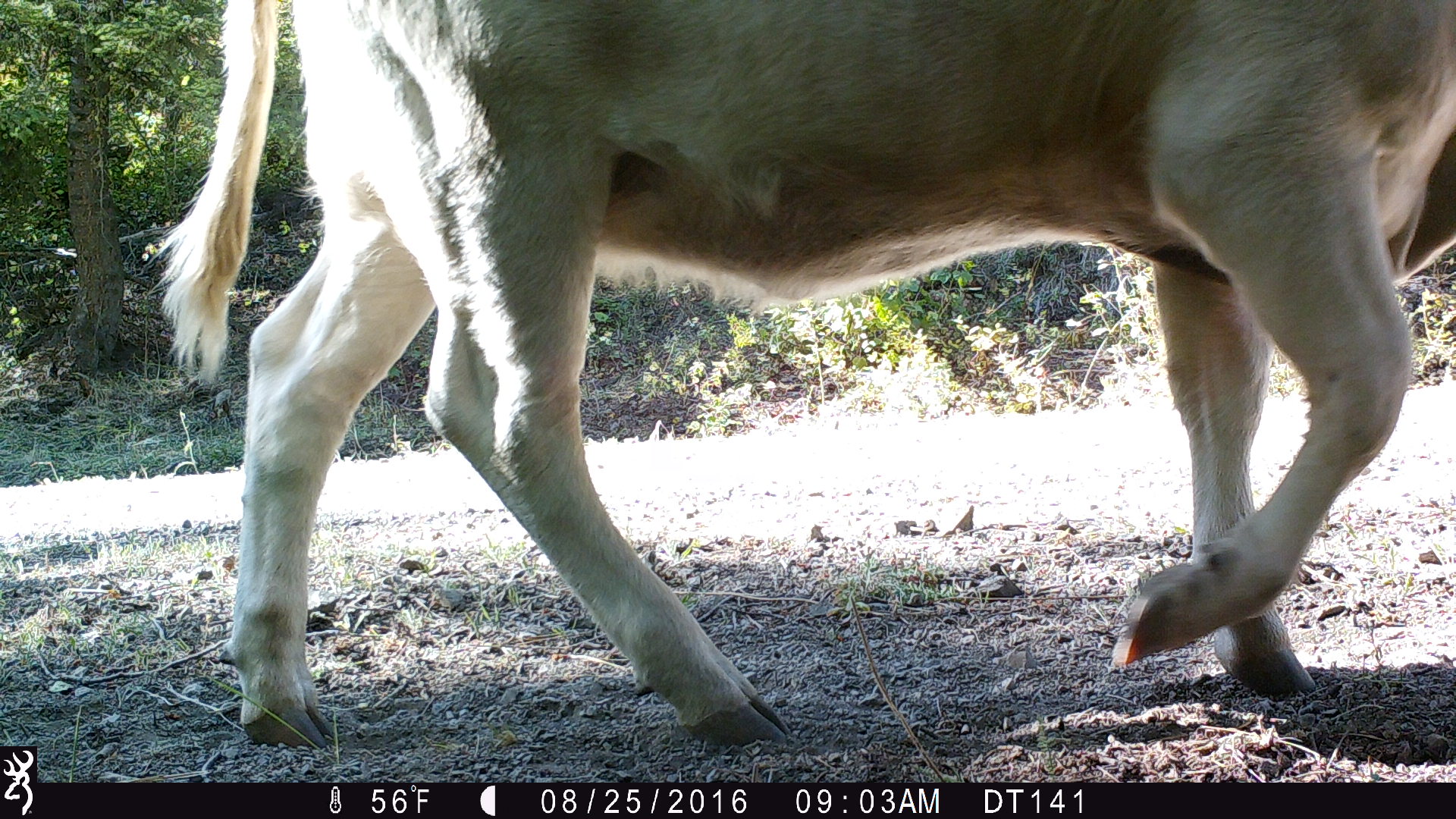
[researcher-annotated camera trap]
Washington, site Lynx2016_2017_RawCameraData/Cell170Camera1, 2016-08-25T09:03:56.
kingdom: Animalia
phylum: Chordata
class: Mammalia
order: Artiodactyla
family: Bovidae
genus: Bos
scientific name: Bos taurus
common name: domestic cattle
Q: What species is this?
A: Domestic cattle (Bos taurus).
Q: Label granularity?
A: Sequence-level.